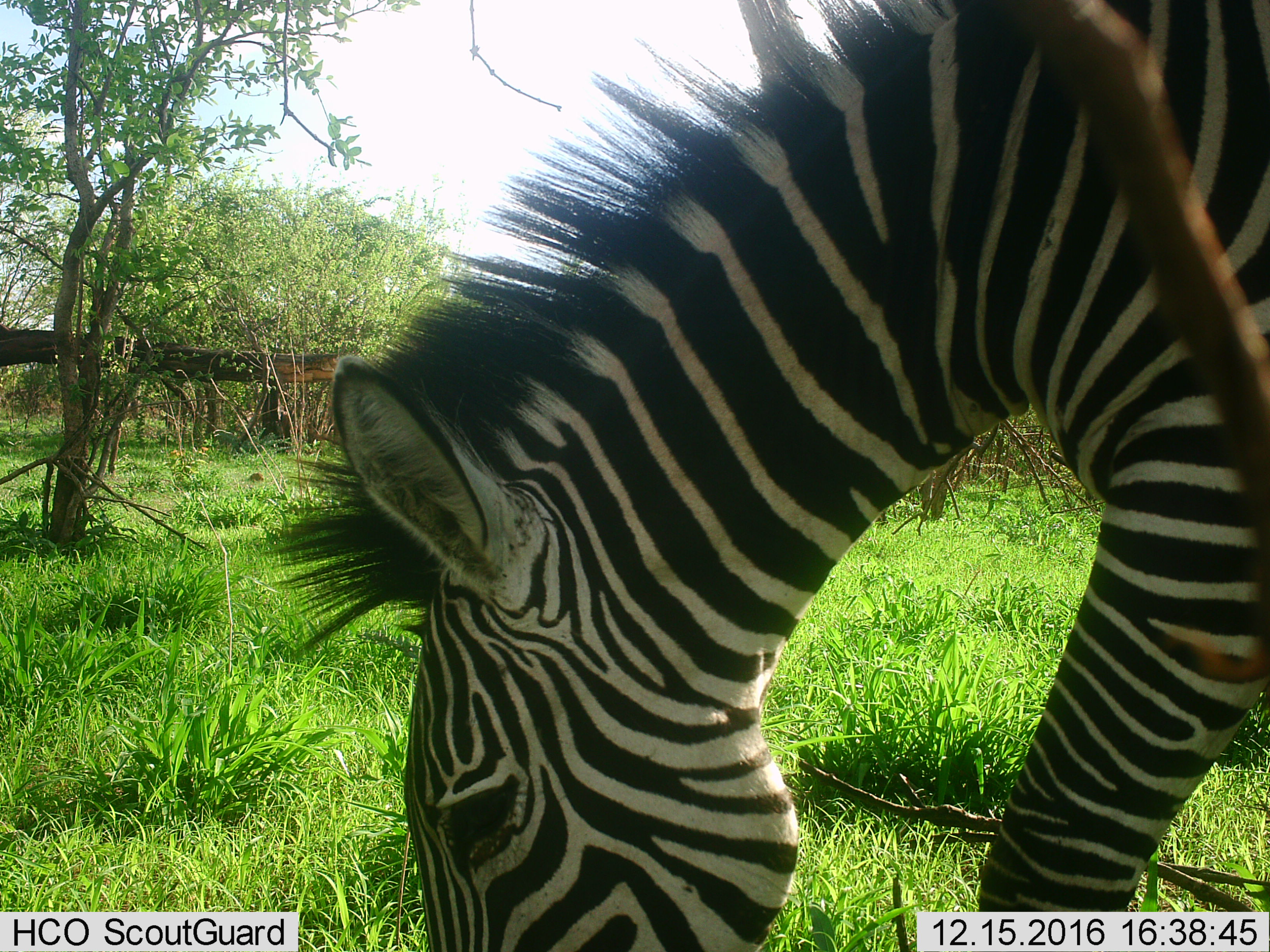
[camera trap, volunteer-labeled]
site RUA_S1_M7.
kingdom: Animalia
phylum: Chordata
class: Mammalia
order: Perissodactyla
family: Equidae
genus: Equus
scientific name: Equus quagga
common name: plains zebra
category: zebraplains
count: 1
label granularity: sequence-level